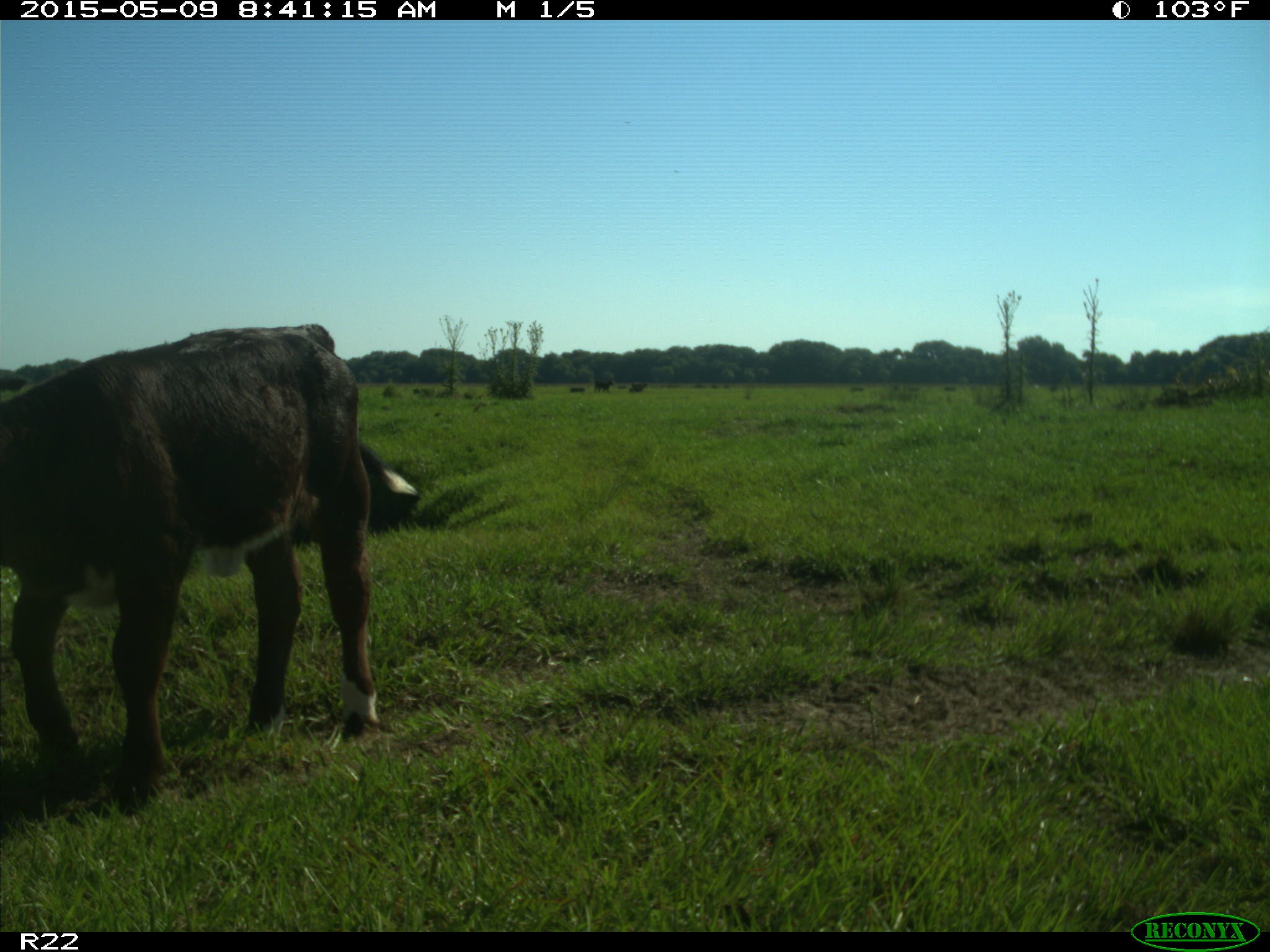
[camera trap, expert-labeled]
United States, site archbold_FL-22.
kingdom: Animalia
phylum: Chordata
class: Mammalia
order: Artiodactyla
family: Bovidae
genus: Bos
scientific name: Bos taurus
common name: domestic cow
Bos taurus (domestic cow).